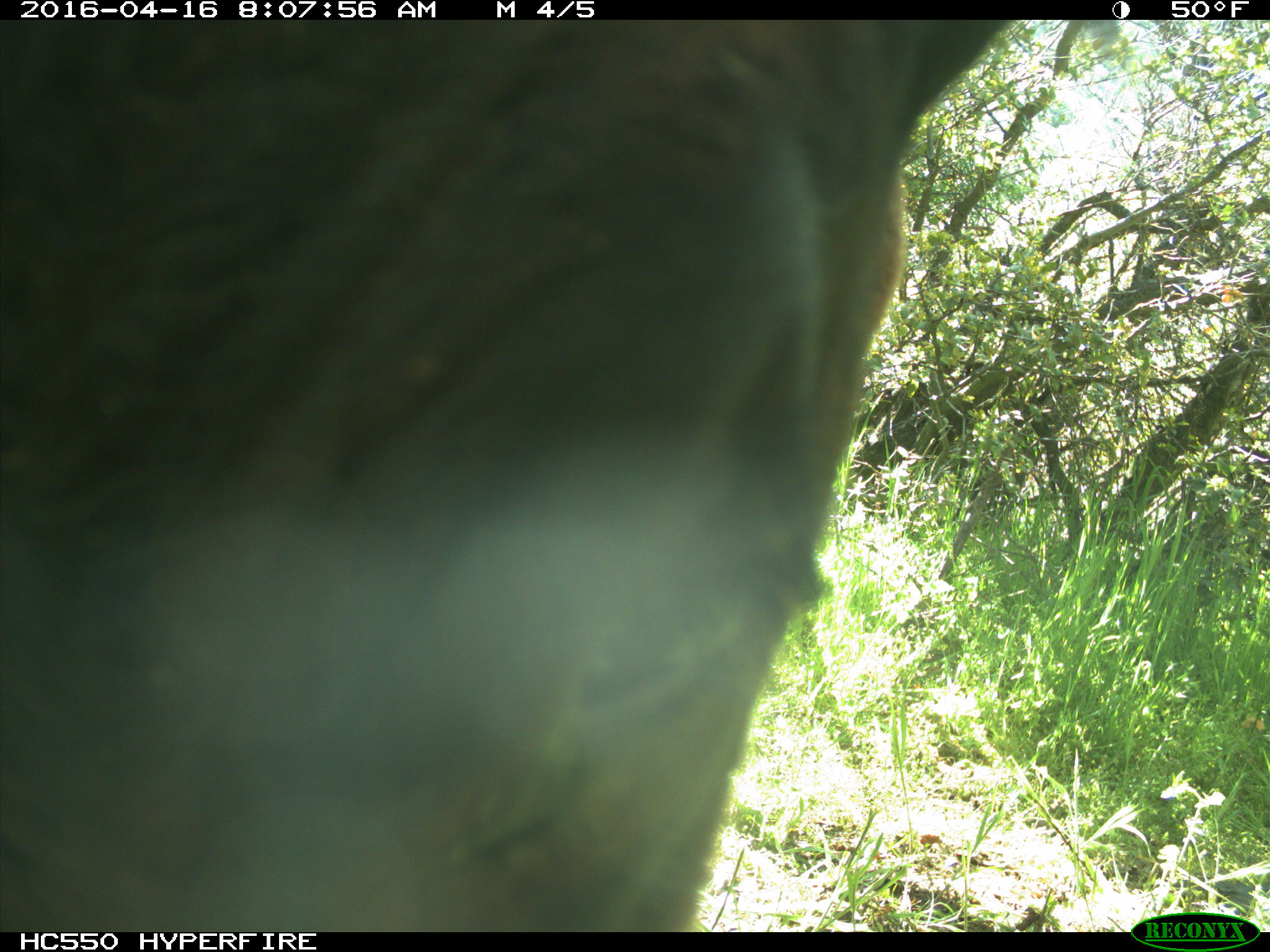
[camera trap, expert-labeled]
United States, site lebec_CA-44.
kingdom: Animalia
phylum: Chordata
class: Mammalia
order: Artiodactyla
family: Bovidae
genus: Bos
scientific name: Bos taurus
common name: domestic cow